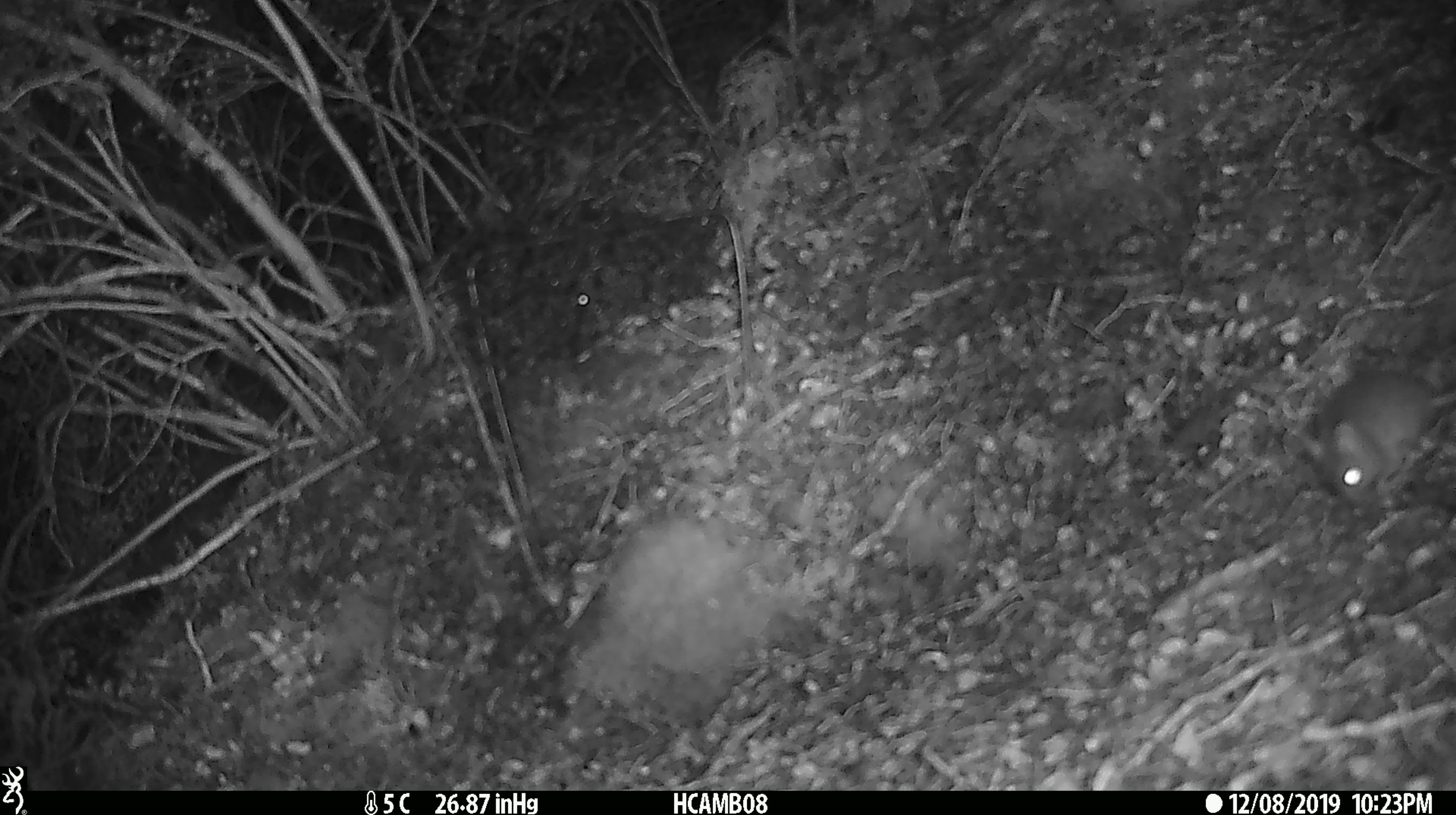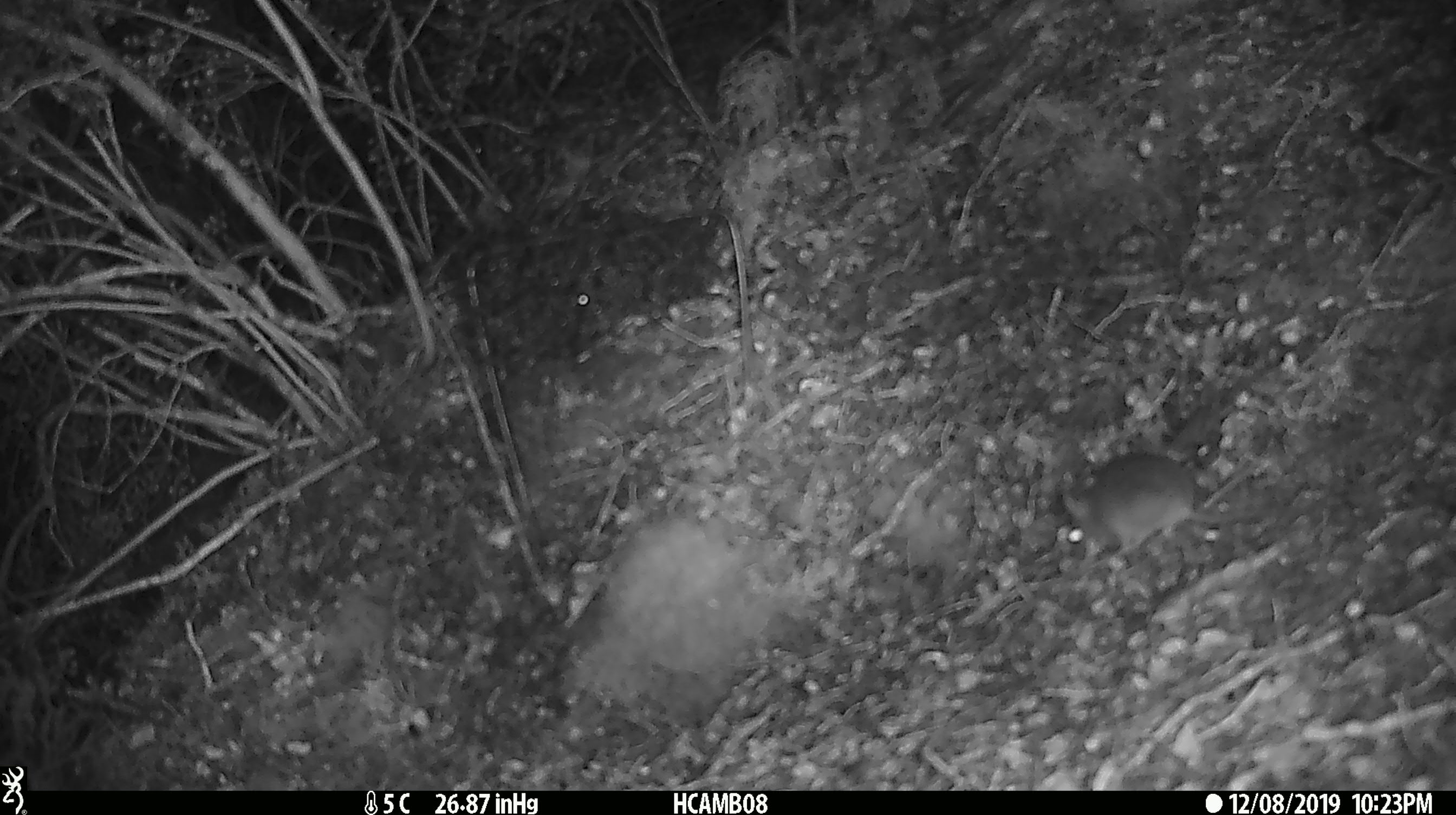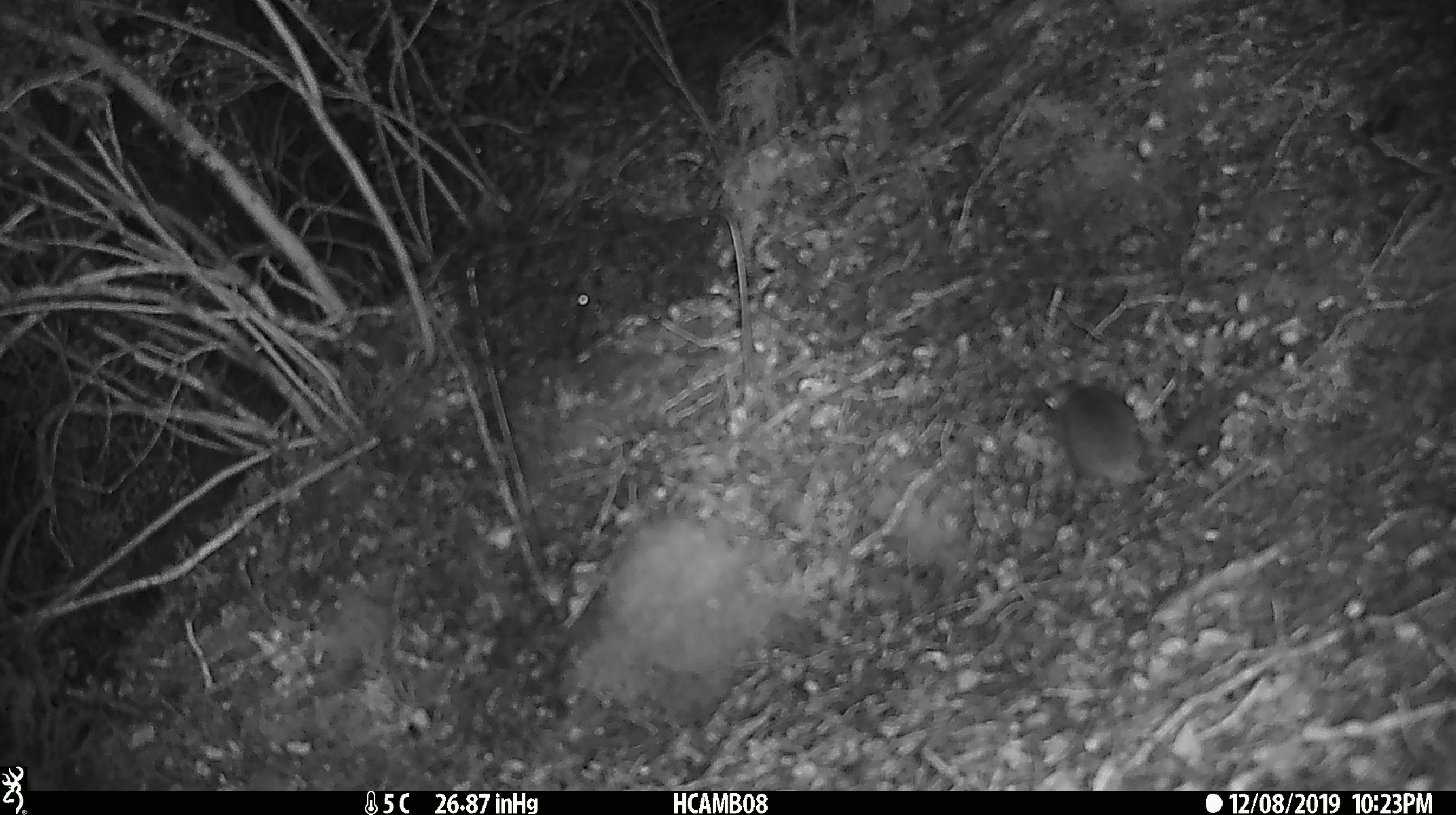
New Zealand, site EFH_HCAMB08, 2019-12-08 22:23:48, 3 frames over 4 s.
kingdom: Animalia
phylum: Chordata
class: Mammalia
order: Rodentia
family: Muridae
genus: Mus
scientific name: Mus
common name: mouse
Mouse (Mus).